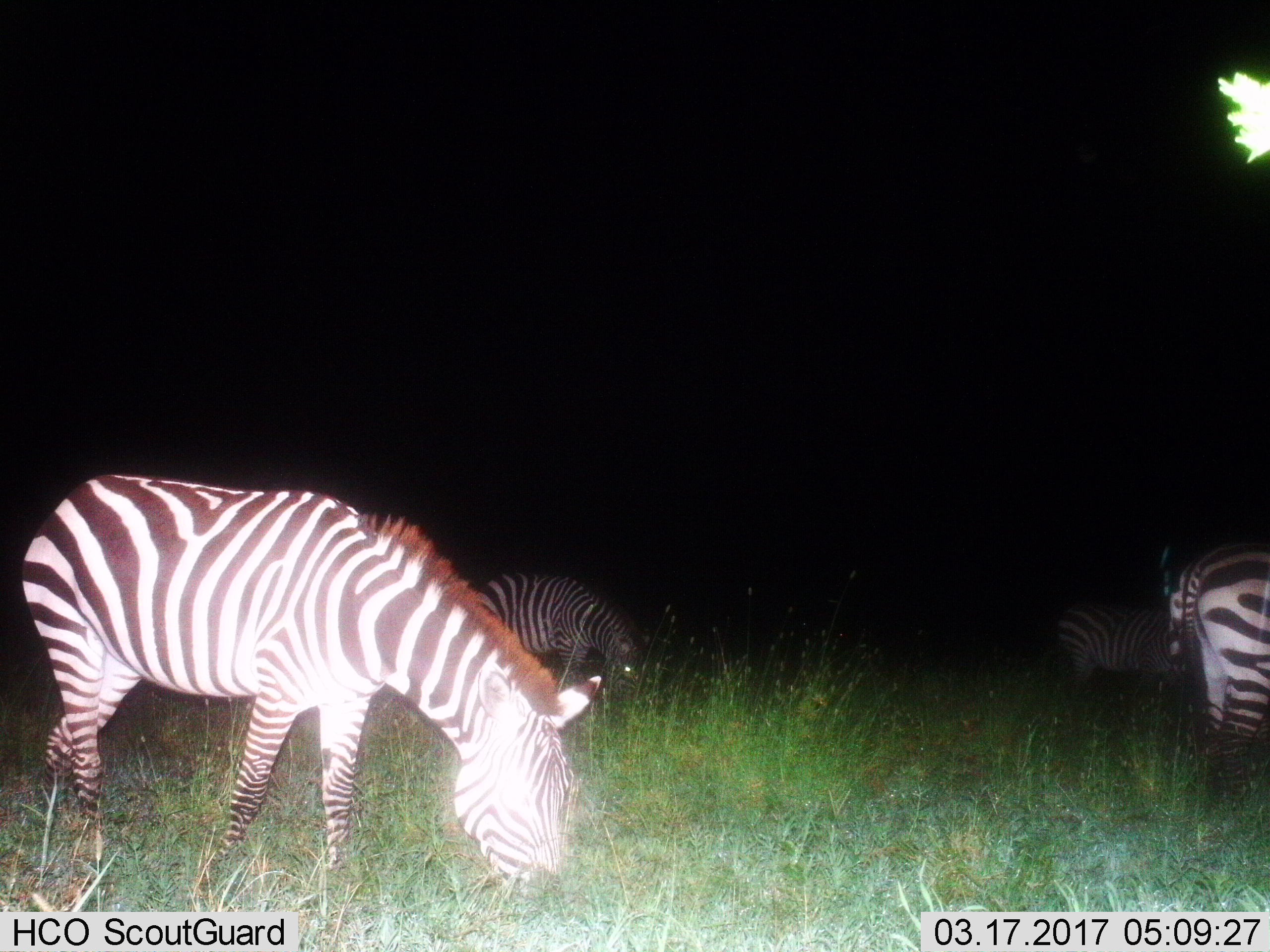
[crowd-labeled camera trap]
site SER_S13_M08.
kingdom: Animalia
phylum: Chordata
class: Mammalia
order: Perissodactyla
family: Equidae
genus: Equus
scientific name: Equus quagga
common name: plains zebra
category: zebraplains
Zebraplains (plains zebra) (Equus quagga), count 4. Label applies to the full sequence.